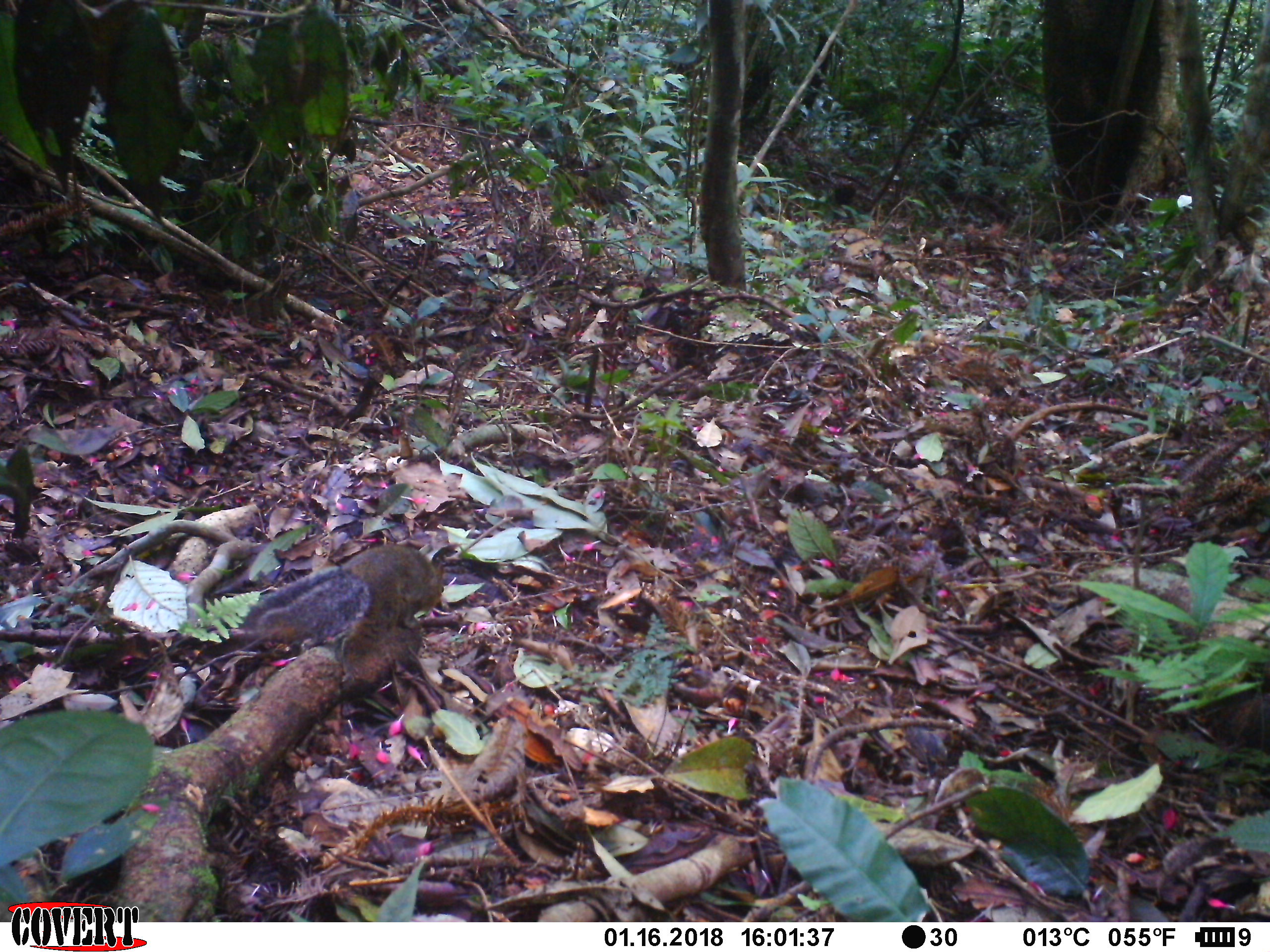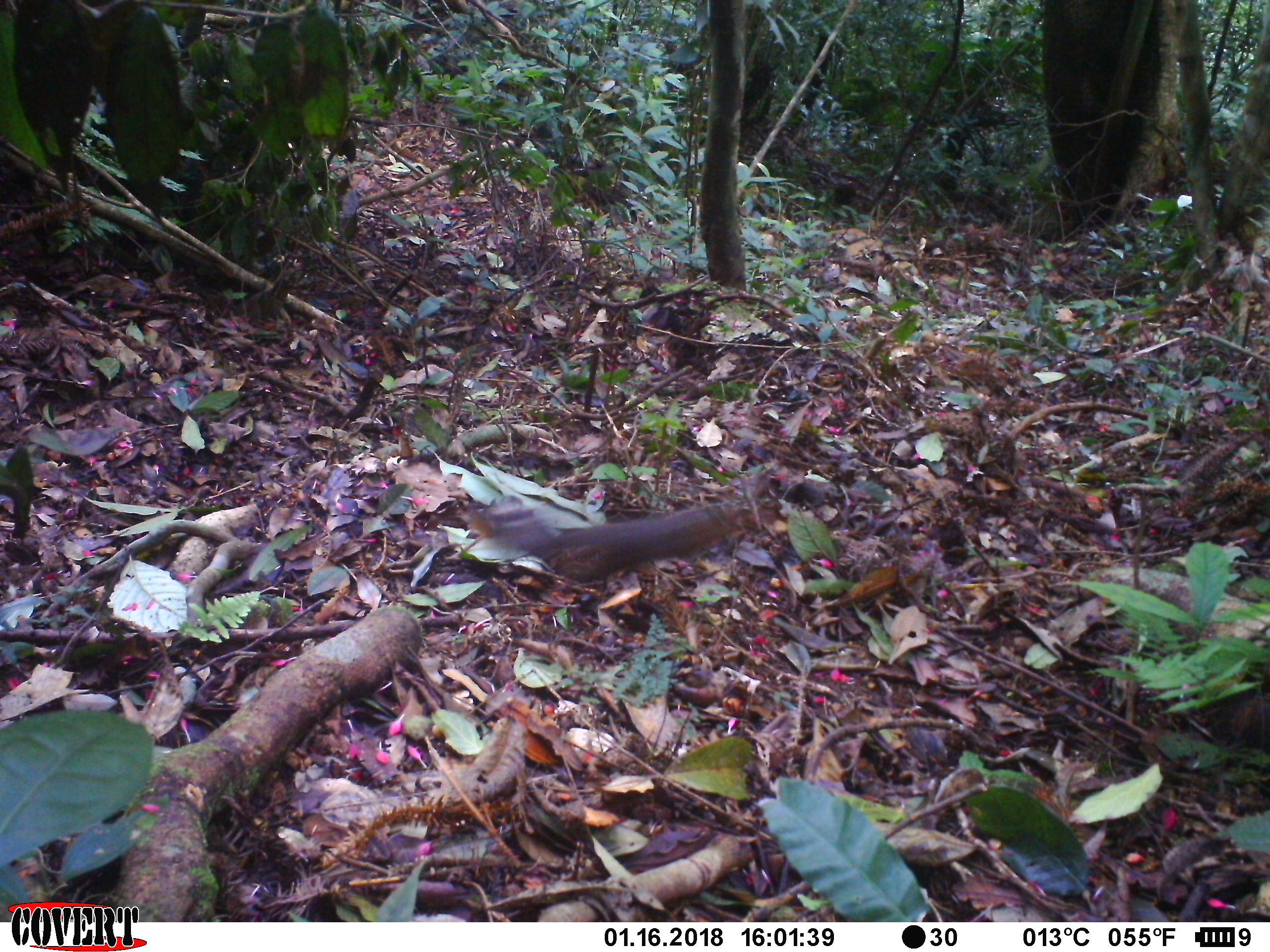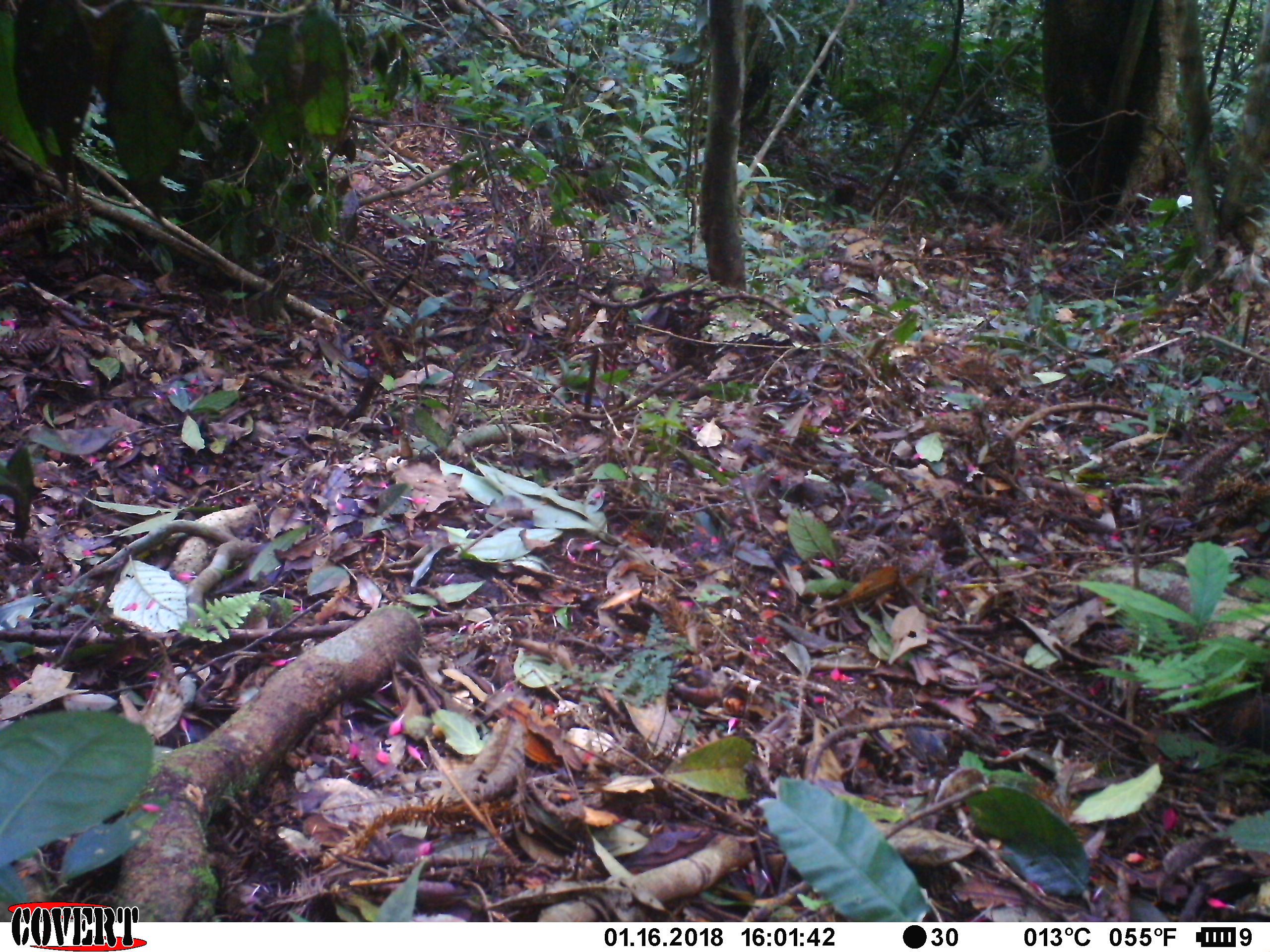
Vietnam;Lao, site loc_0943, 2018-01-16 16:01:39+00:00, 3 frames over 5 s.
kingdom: Animalia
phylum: Chordata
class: Mammalia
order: Rodentia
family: Sciuridae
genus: Dremomys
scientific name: Dremomys rufigenis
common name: red-cheeked squirrel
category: red cheeked squirrel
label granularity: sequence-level